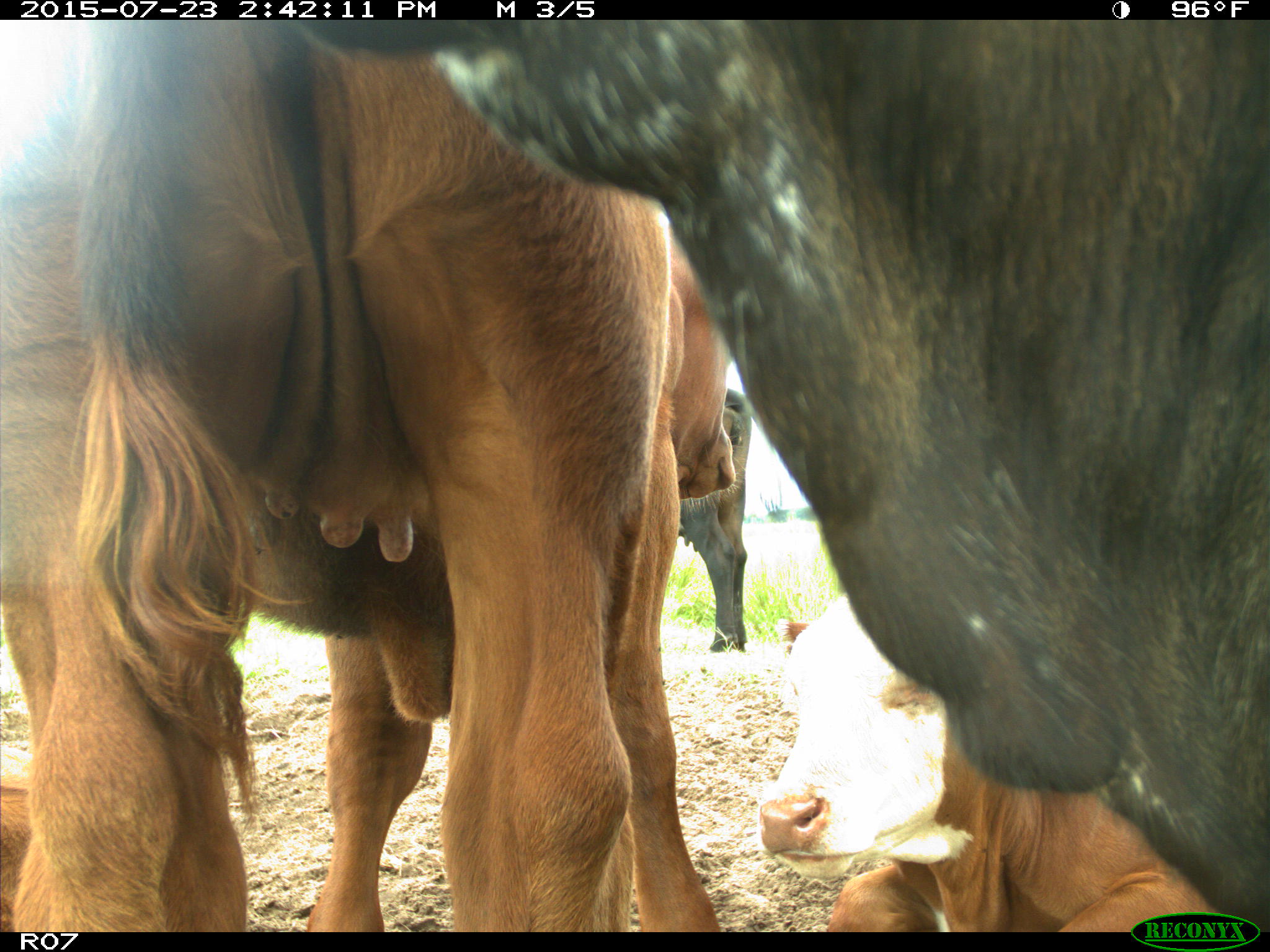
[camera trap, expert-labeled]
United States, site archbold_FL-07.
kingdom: Animalia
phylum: Chordata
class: Mammalia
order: Artiodactyla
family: Bovidae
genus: Bos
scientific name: Bos taurus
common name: domestic cow